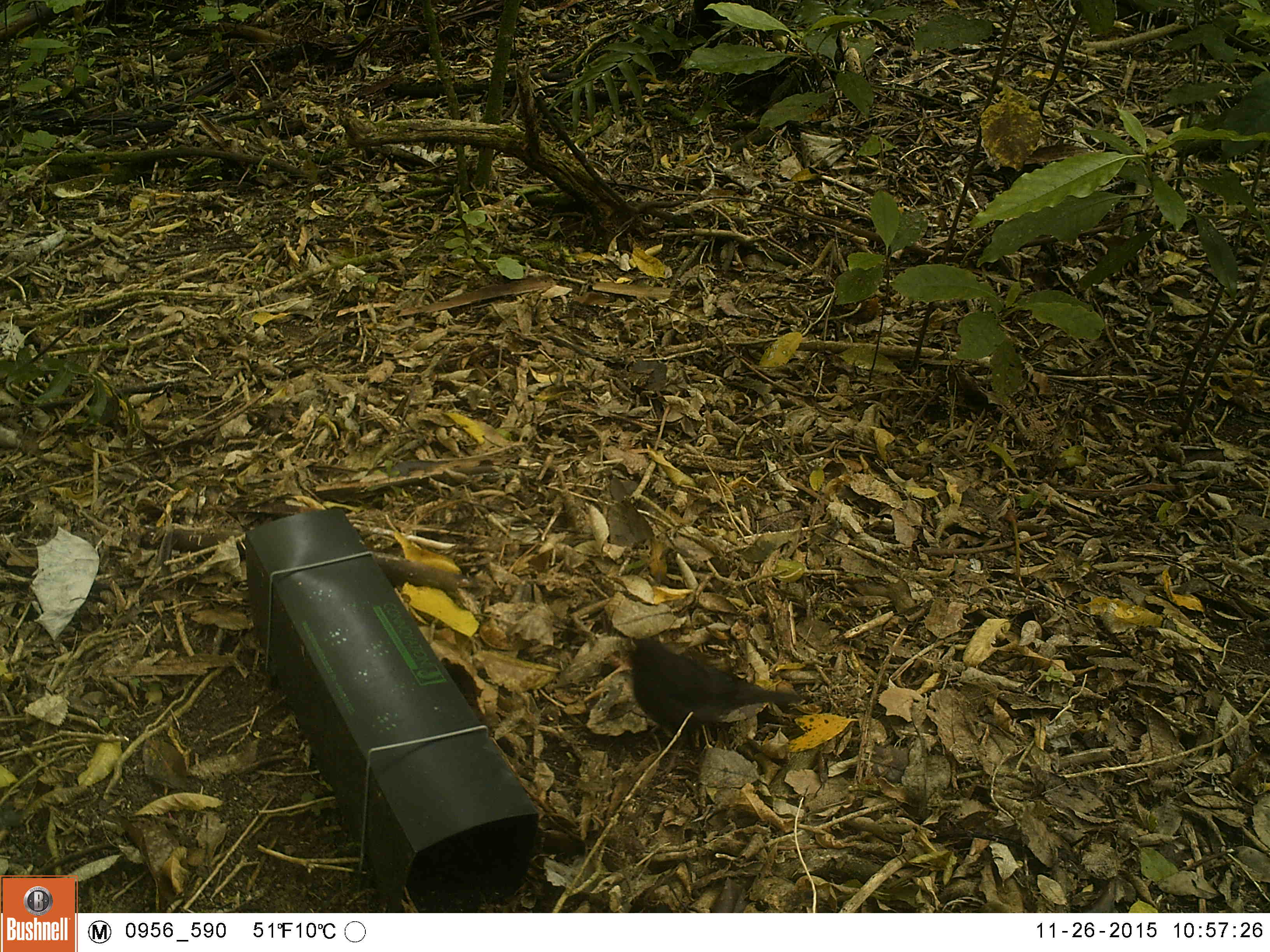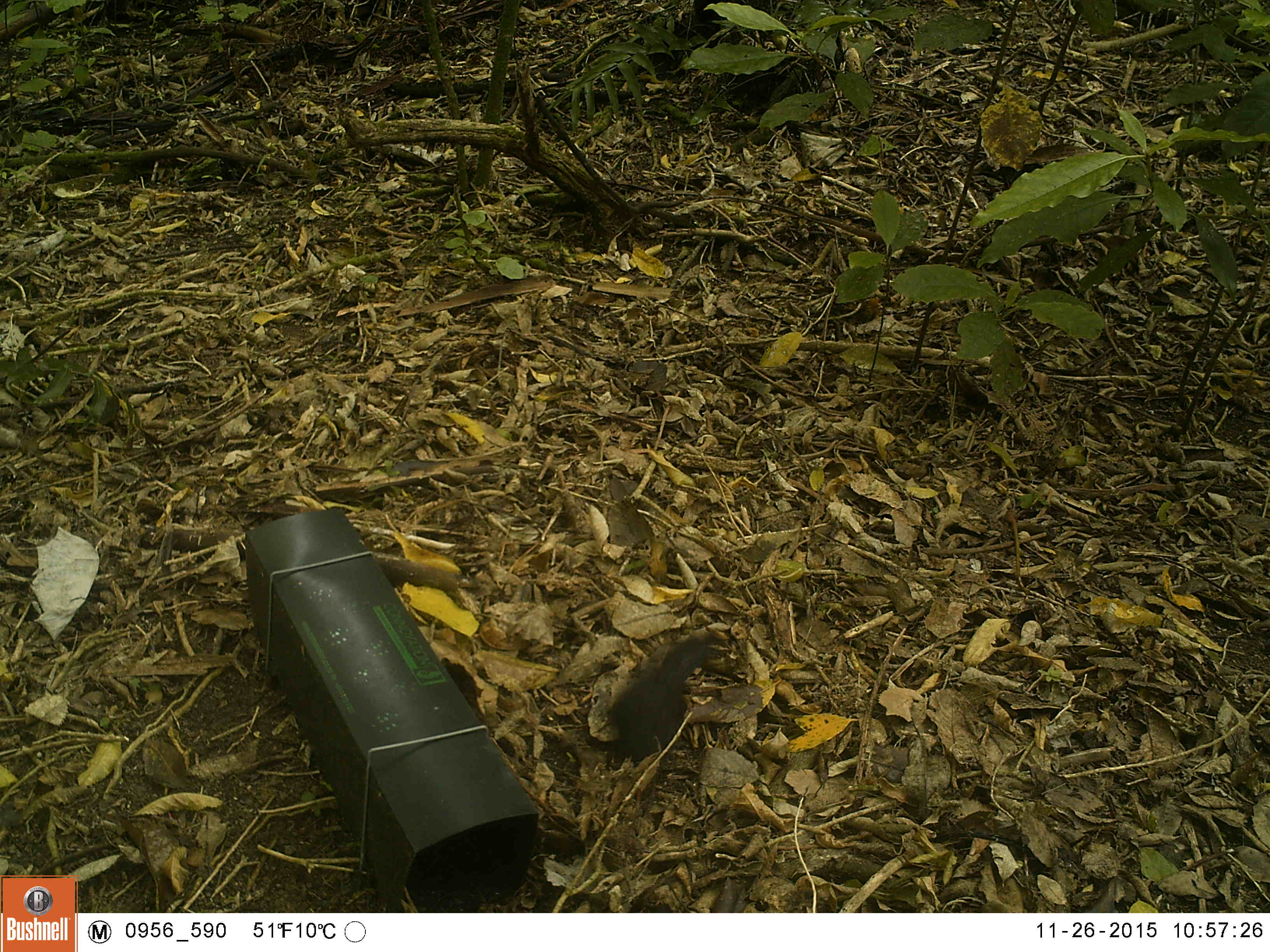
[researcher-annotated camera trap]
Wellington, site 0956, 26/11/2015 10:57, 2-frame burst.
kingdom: Animalia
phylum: Chordata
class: Aves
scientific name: Aves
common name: bird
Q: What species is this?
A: Bird (Aves).